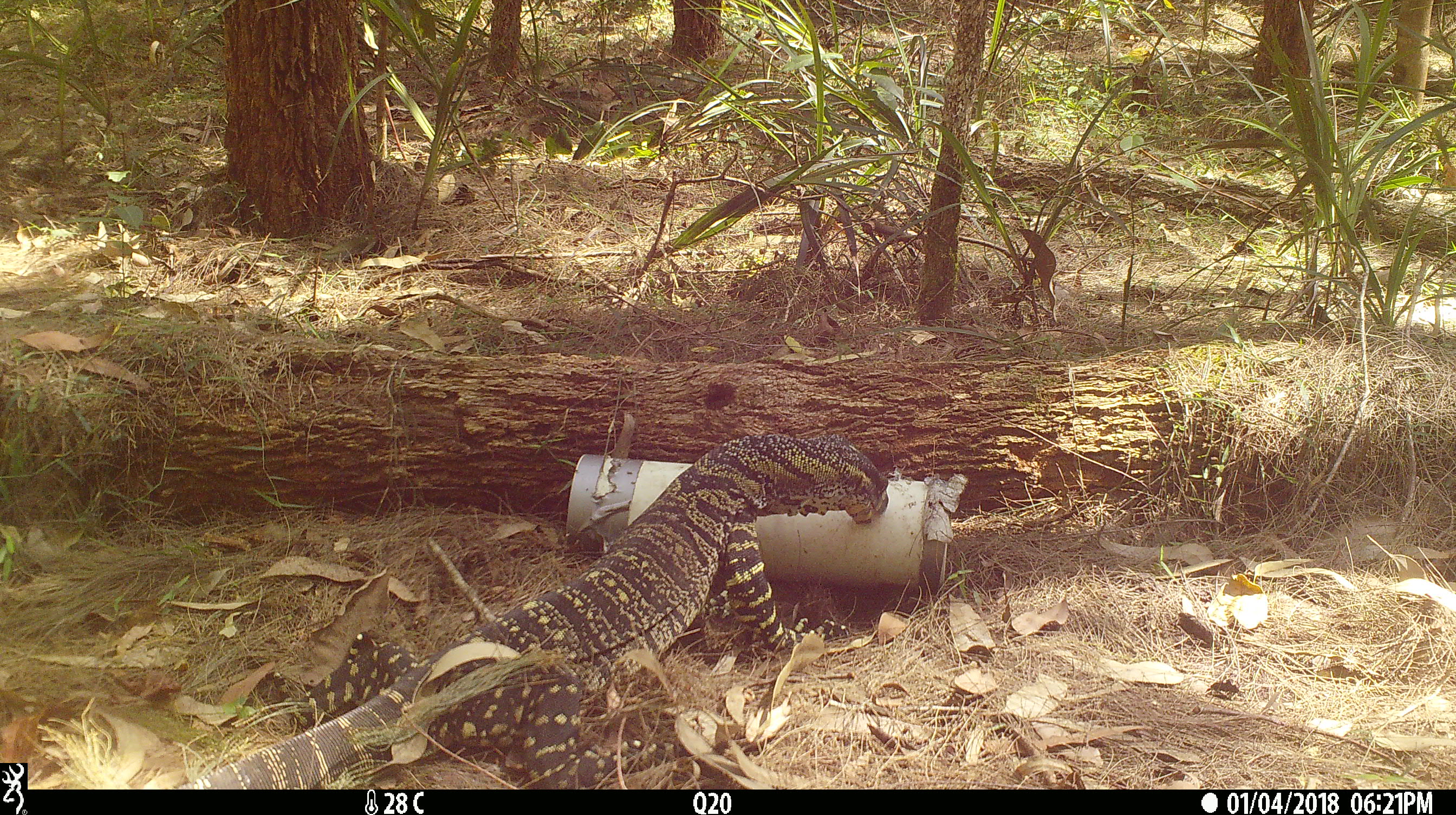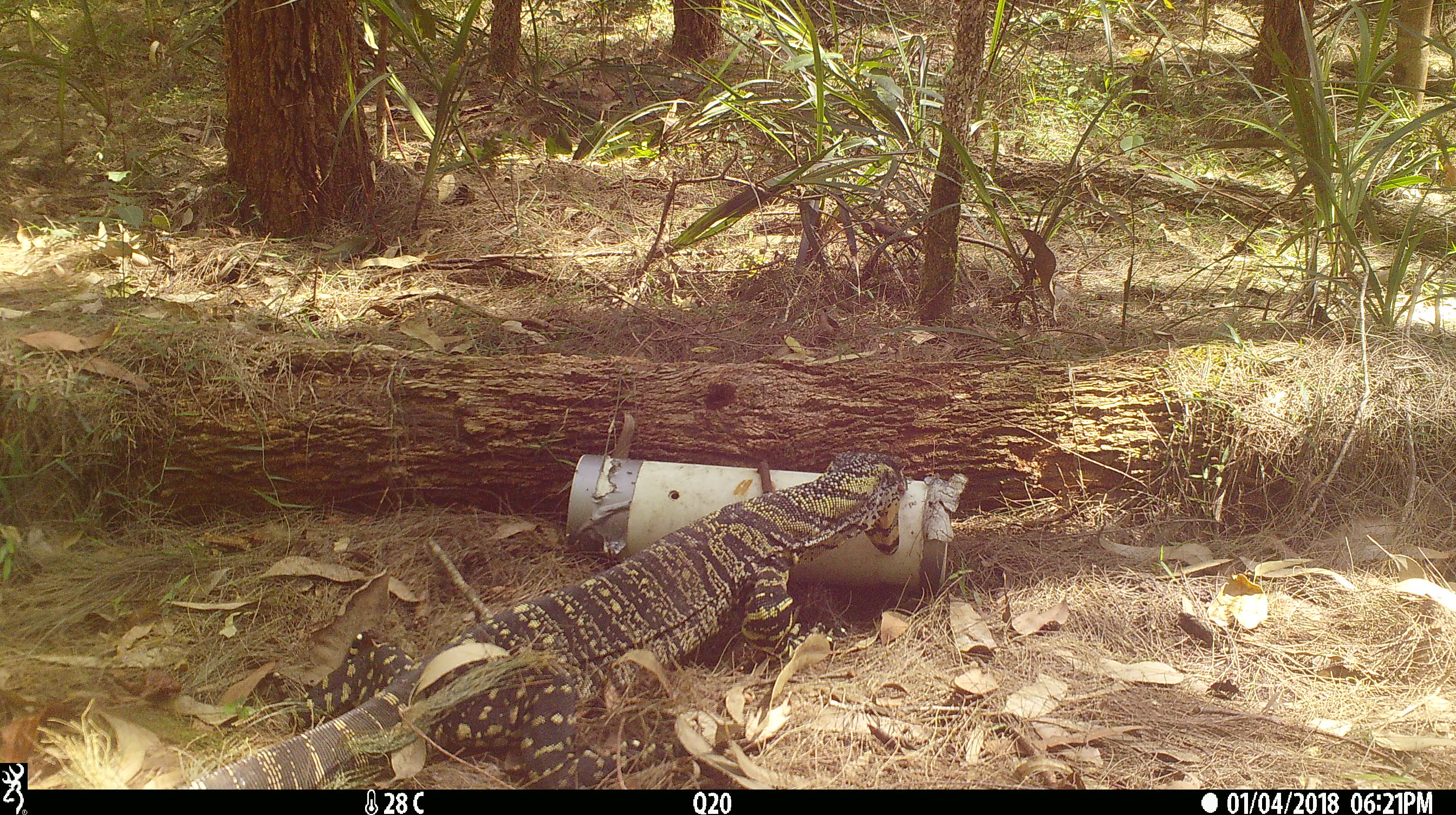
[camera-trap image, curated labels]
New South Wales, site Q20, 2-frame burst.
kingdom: Animalia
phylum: Chordata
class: Reptilia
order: Squamata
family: Varanidae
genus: Varanus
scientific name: Varanus varius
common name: lace monitor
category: goanna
Goanna (lace monitor) (Varanus varius).